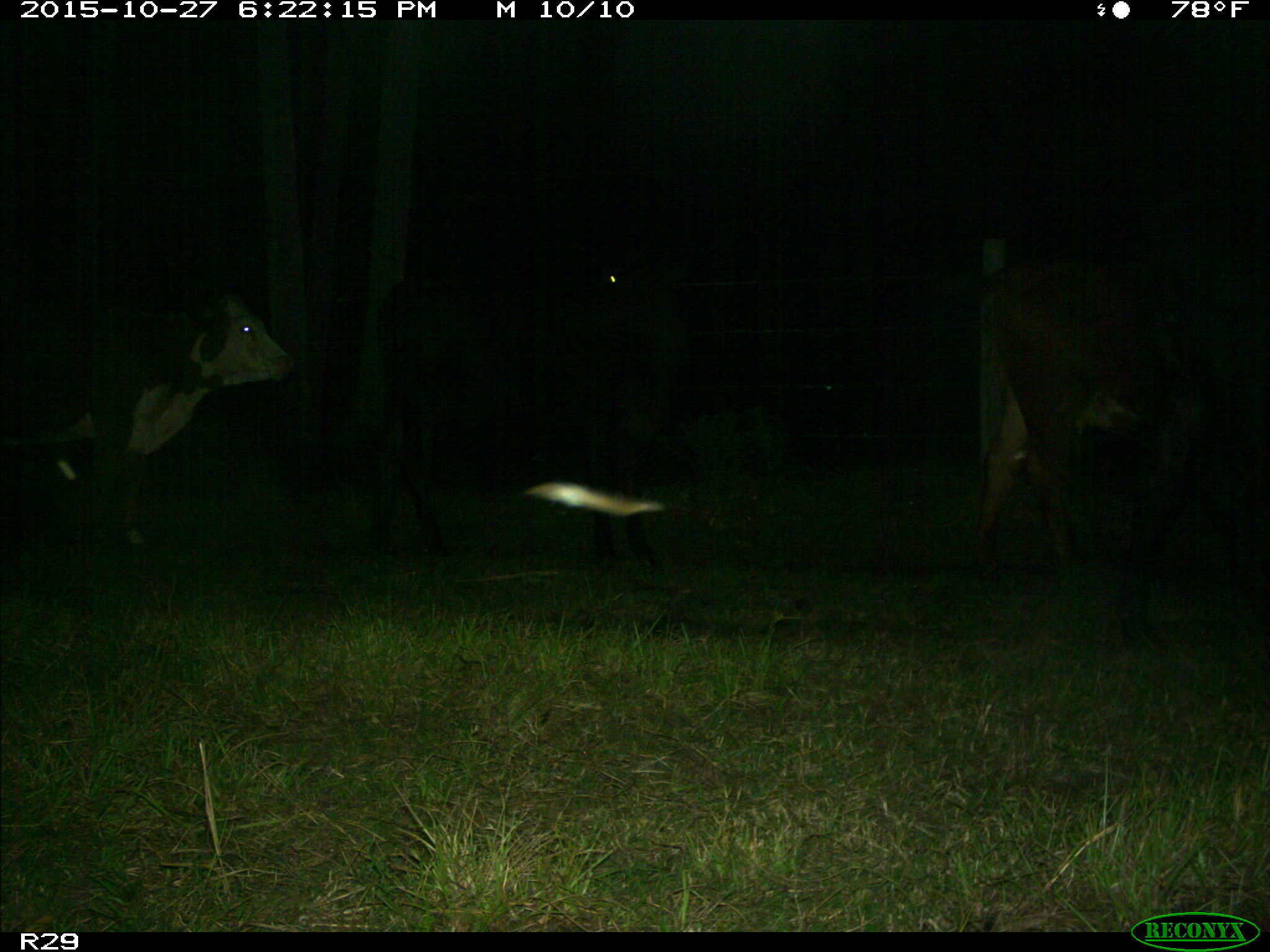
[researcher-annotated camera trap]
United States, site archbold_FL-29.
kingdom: Animalia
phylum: Chordata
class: Mammalia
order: Artiodactyla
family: Bovidae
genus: Bos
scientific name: Bos taurus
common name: domestic cow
Bos taurus (domestic cow).